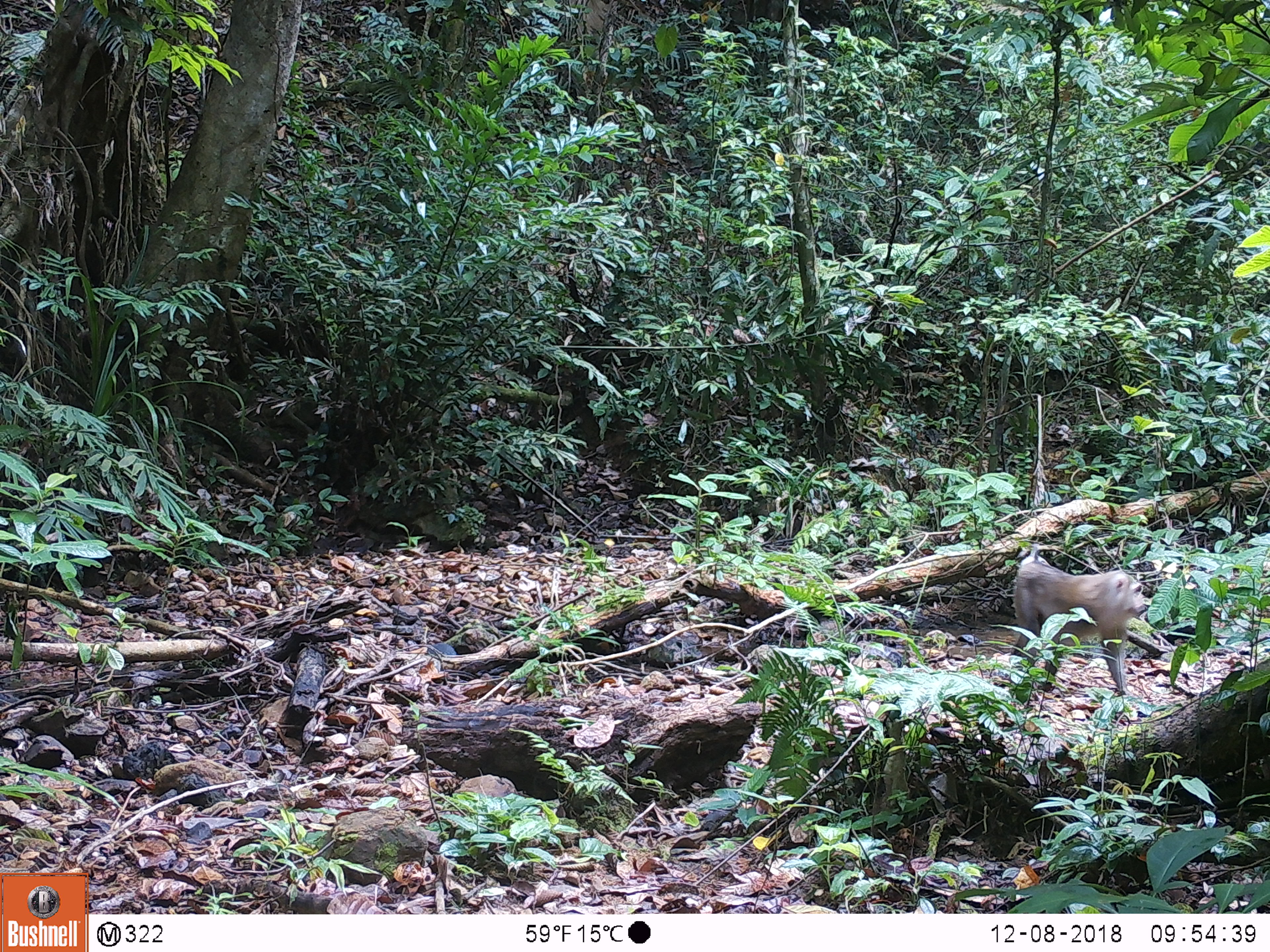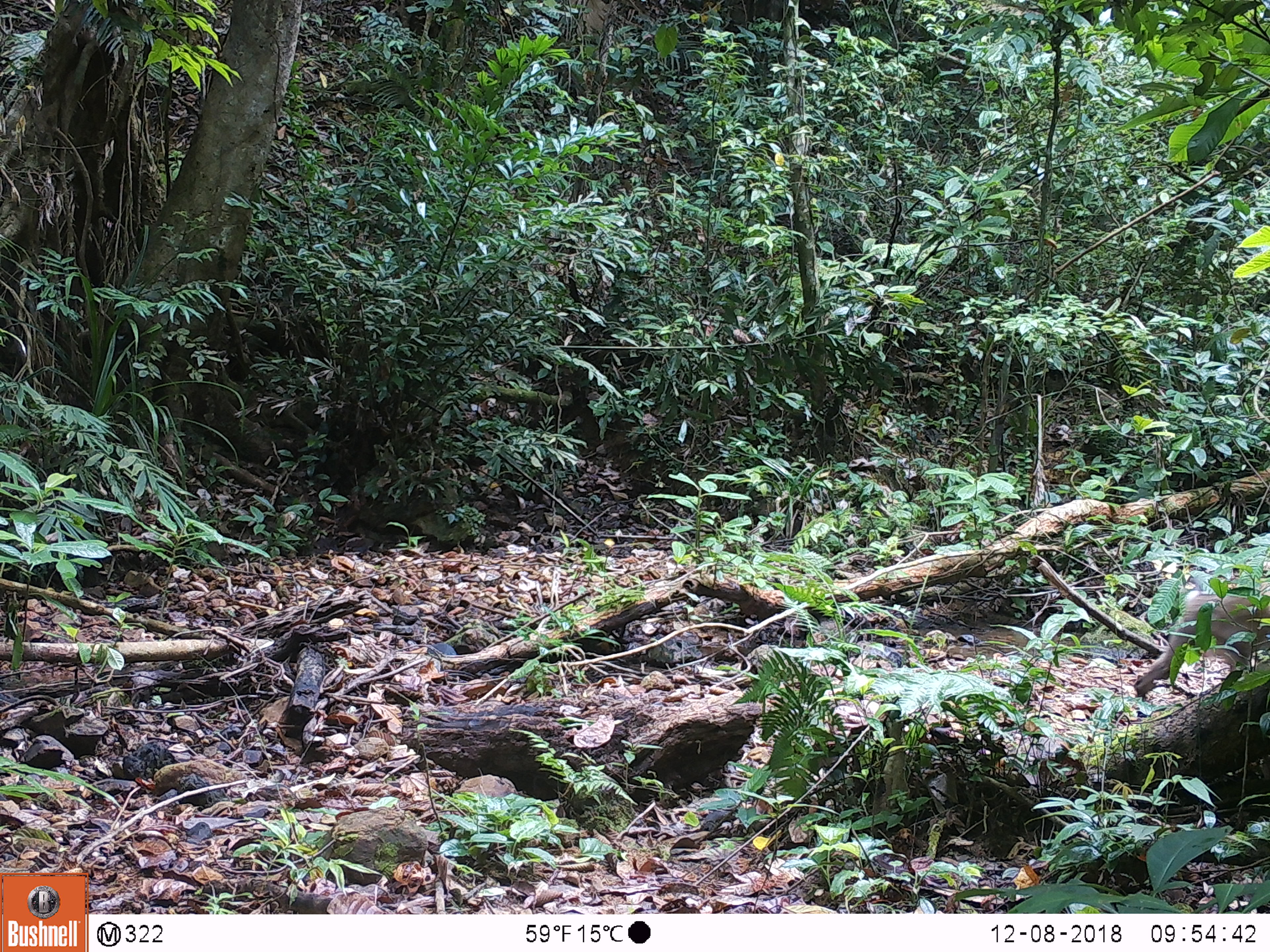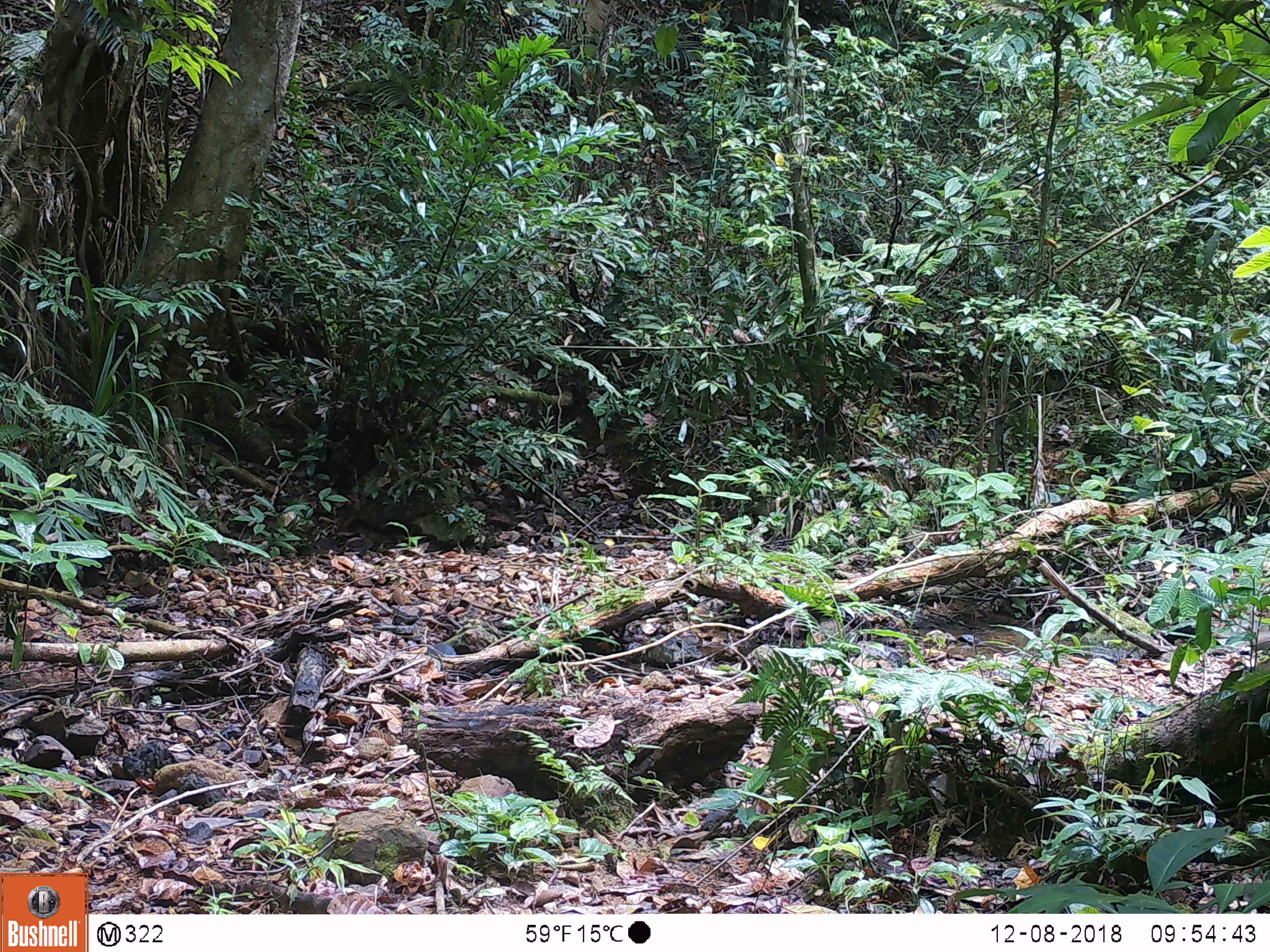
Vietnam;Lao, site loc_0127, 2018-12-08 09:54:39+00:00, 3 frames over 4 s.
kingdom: Animalia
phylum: Chordata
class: Mammalia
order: Primates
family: Cercopithecidae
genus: Macaca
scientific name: Macaca nemestrina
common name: pig-tailed macaque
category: pig tailed macaque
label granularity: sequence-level